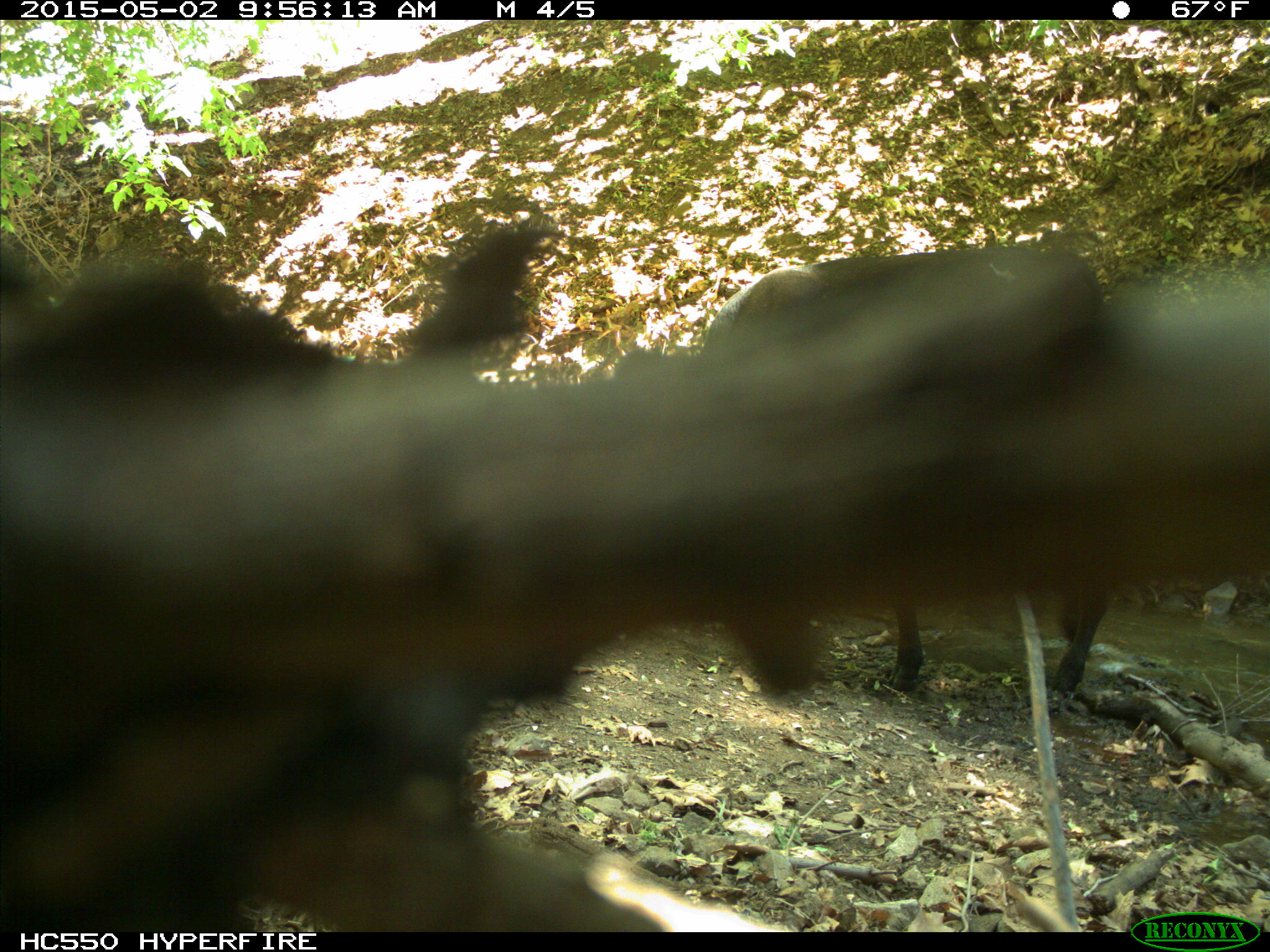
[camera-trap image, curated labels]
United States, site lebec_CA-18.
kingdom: Animalia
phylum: Chordata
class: Mammalia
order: Artiodactyla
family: Bovidae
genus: Bos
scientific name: Bos taurus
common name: domestic cow